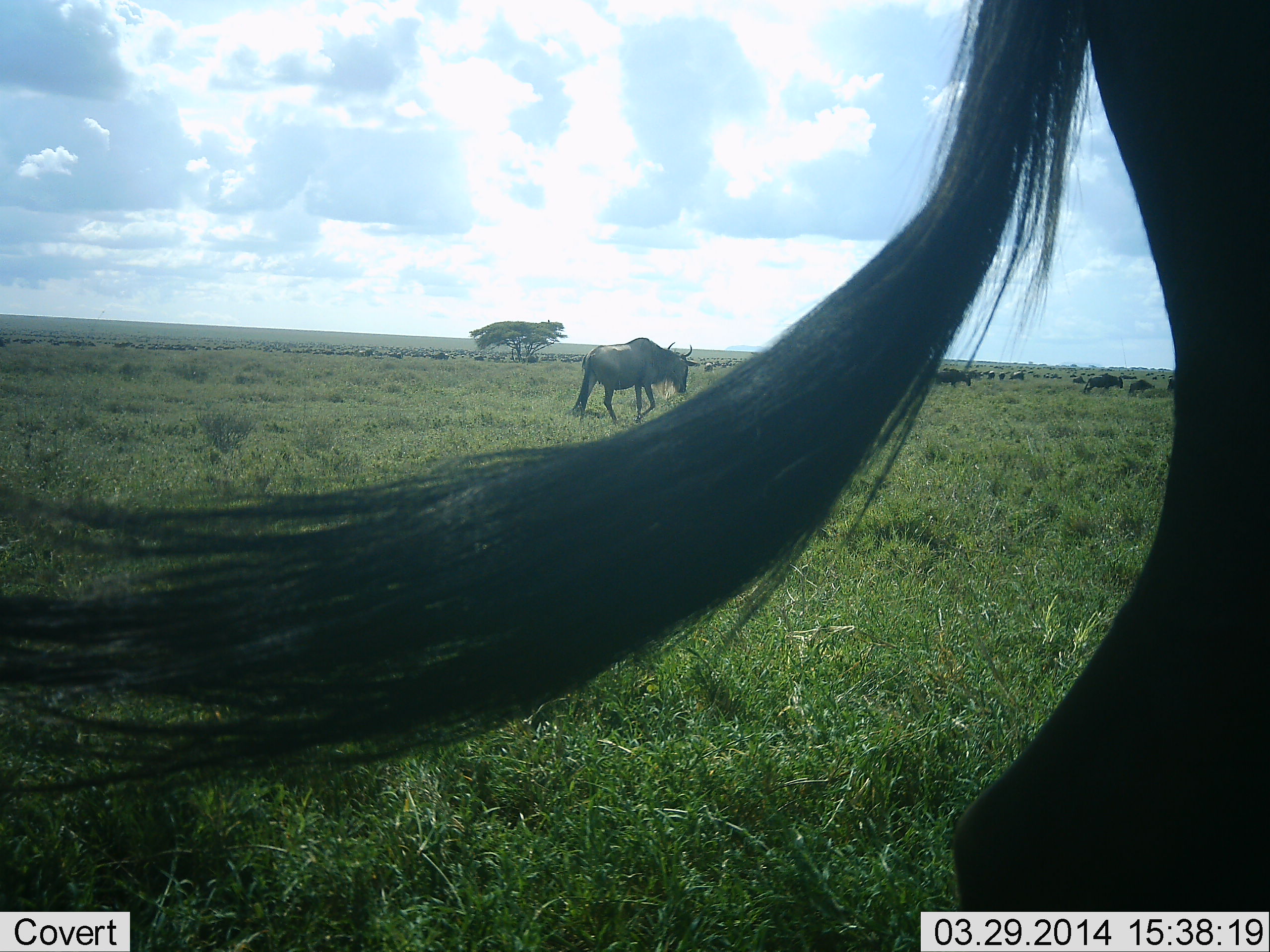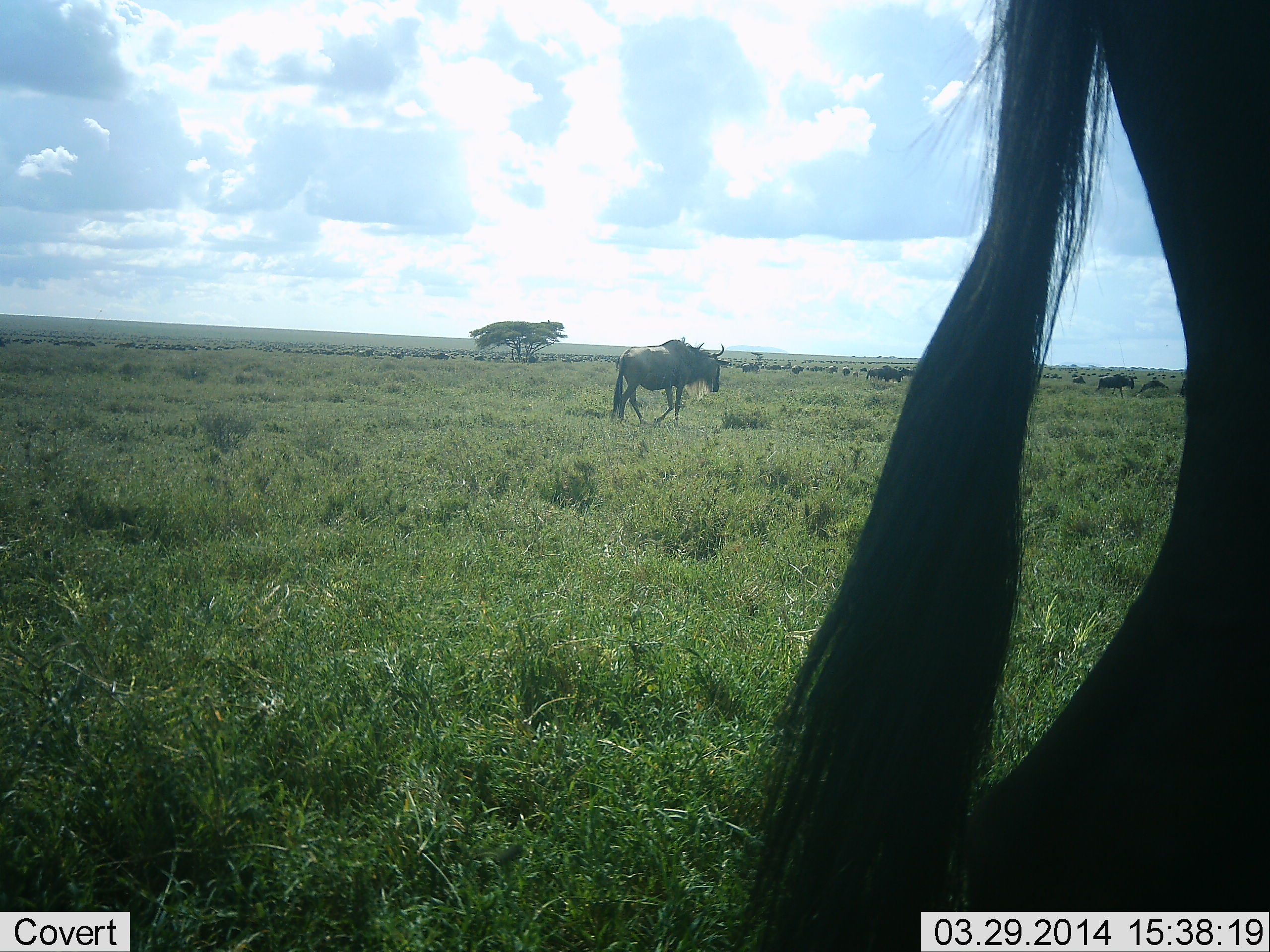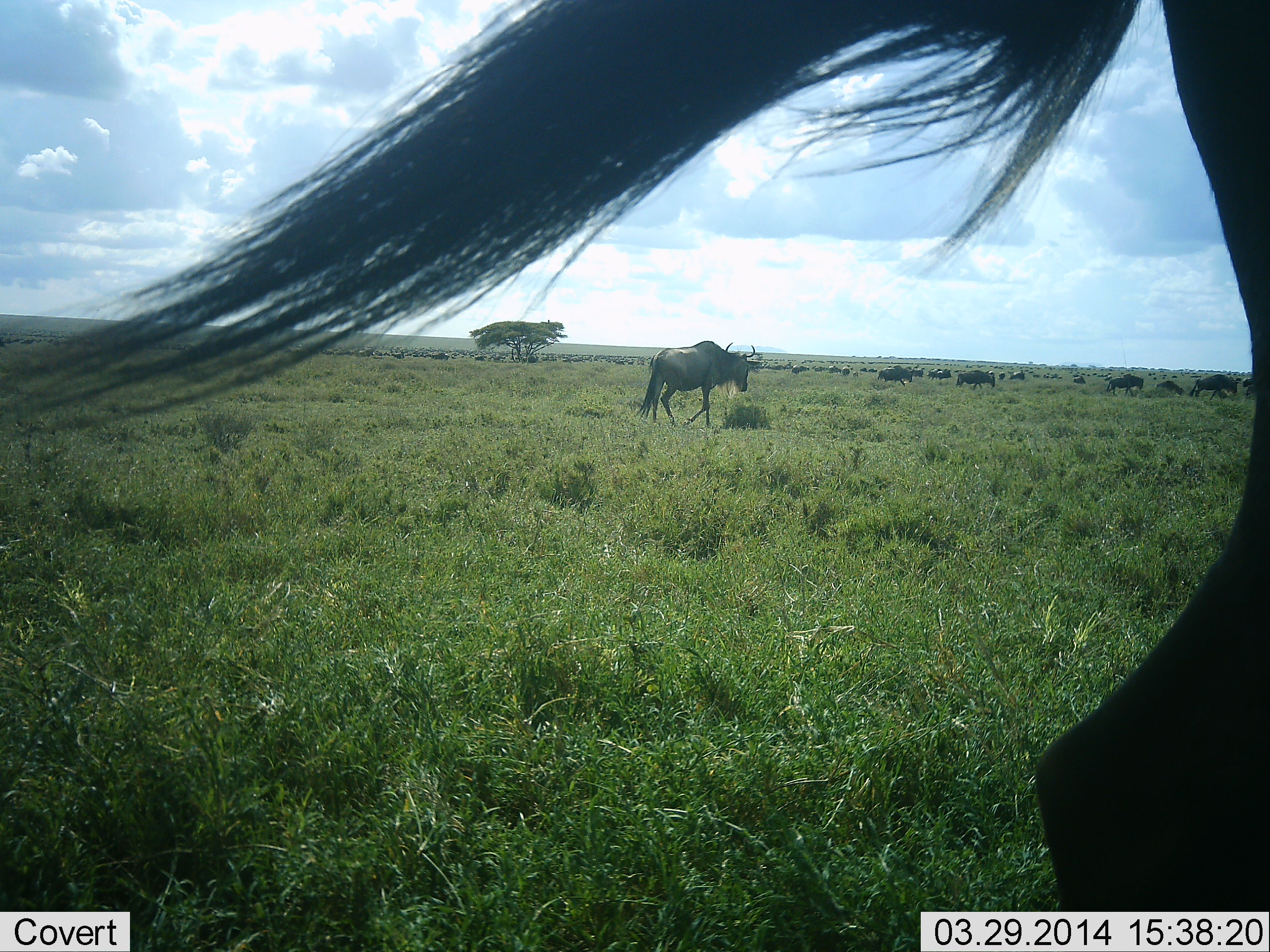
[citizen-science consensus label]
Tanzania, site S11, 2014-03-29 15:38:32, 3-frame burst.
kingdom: Animalia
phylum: Chordata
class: Mammalia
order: Artiodactyla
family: Bovidae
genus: Connochaetes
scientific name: Connochaetes taurinus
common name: blue wildebeest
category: wildebeest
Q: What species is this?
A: Wildebeest (blue wildebeest) (Connochaetes taurinus).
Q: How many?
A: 11-50.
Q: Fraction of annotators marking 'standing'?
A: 50%.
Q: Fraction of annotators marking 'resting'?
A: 10%.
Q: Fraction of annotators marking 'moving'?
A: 100%.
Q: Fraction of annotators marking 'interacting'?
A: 10%.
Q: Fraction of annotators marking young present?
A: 0%.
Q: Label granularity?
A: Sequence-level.